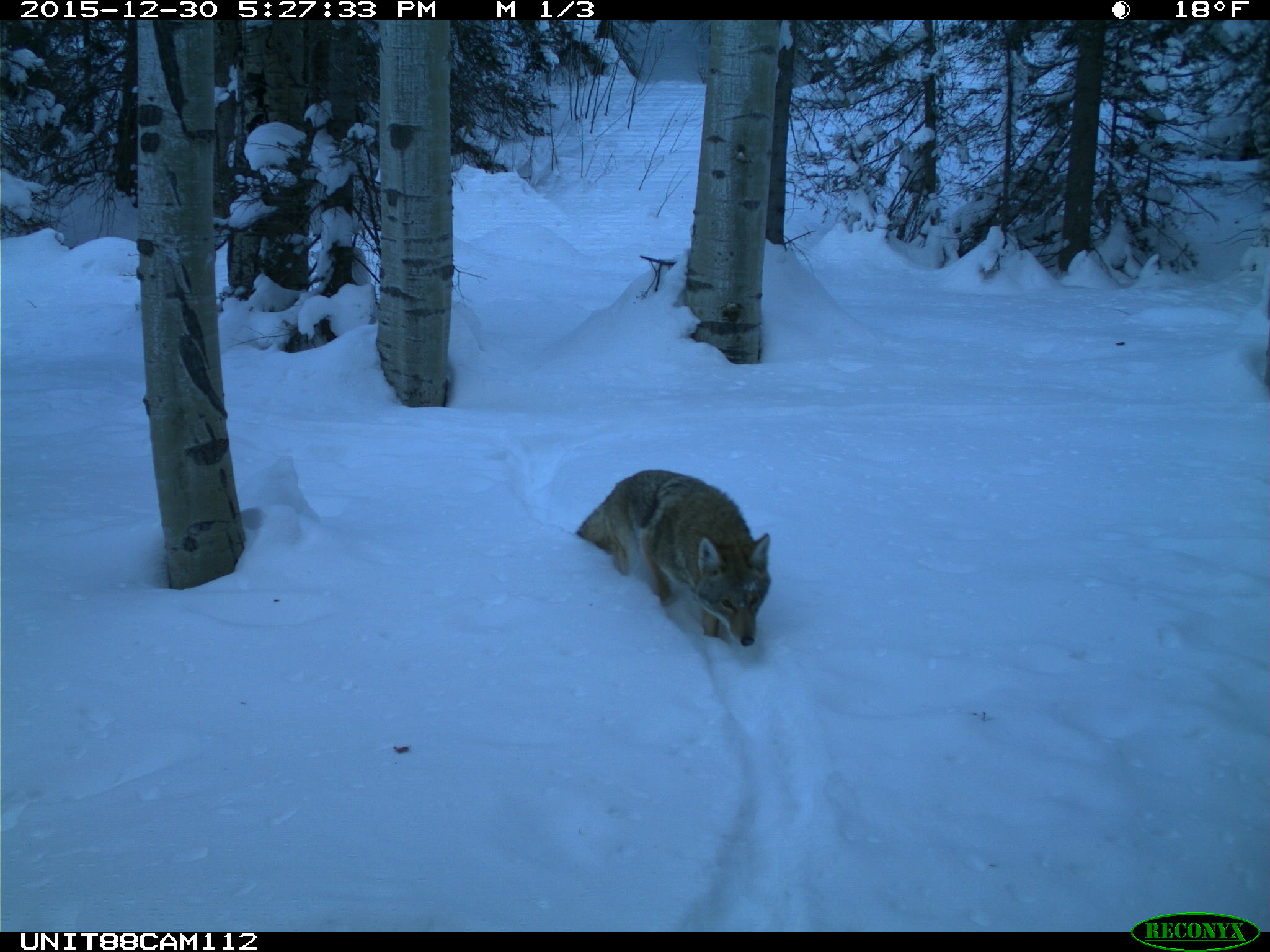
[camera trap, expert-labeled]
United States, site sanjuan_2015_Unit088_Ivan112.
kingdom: Animalia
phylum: Chordata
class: Mammalia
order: Carnivora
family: Canidae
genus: Canis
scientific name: Canis latrans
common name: coyote